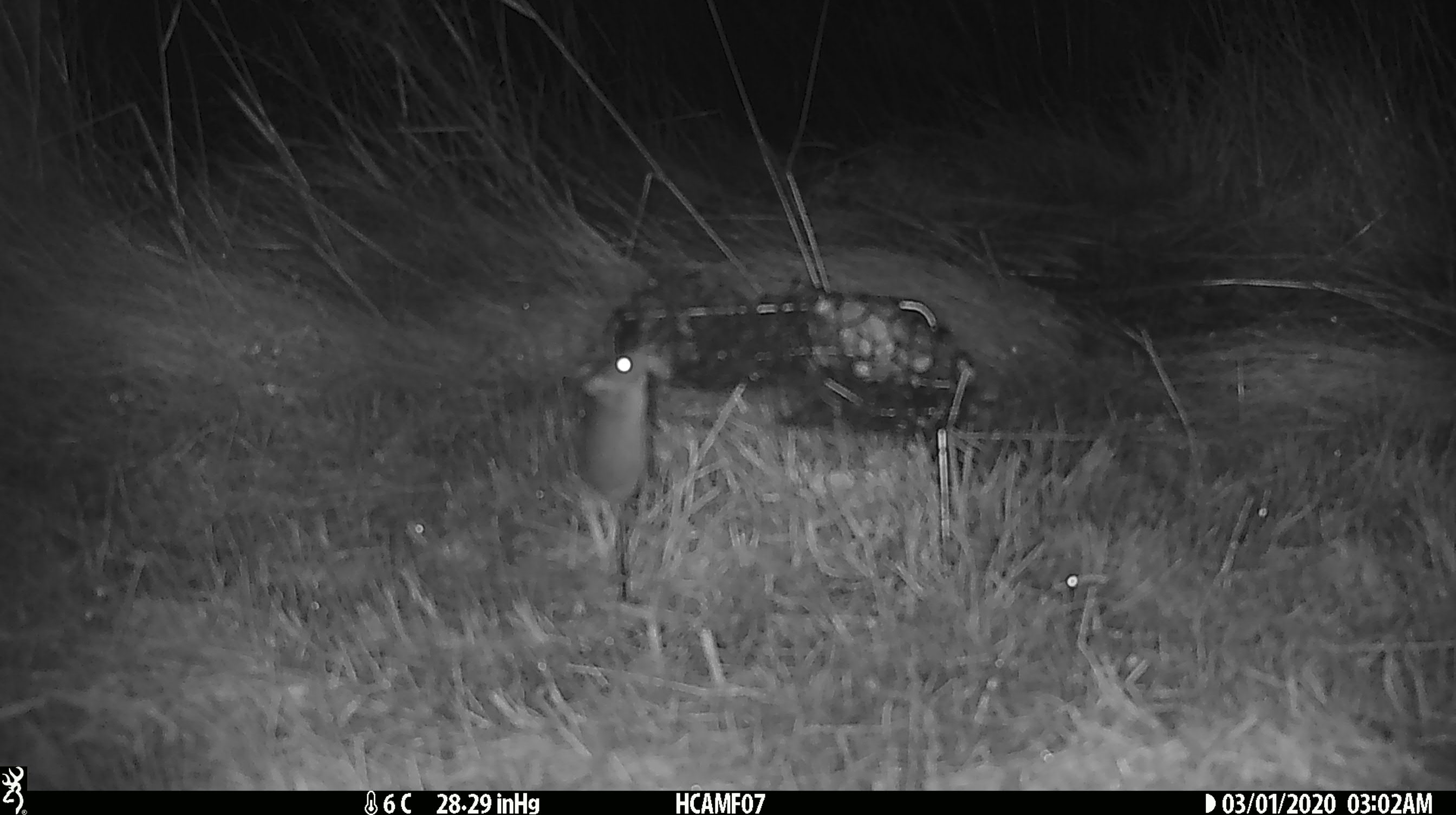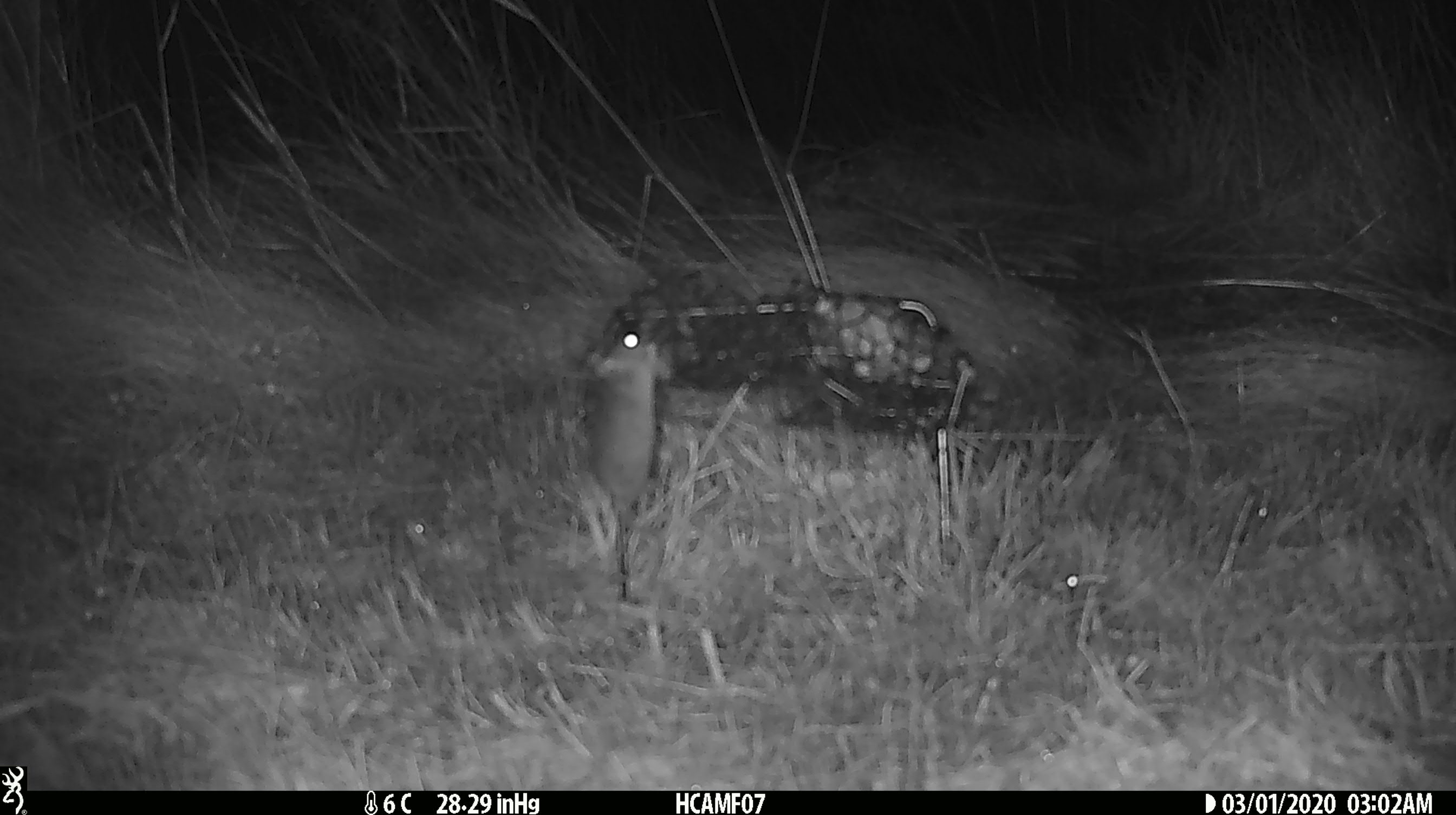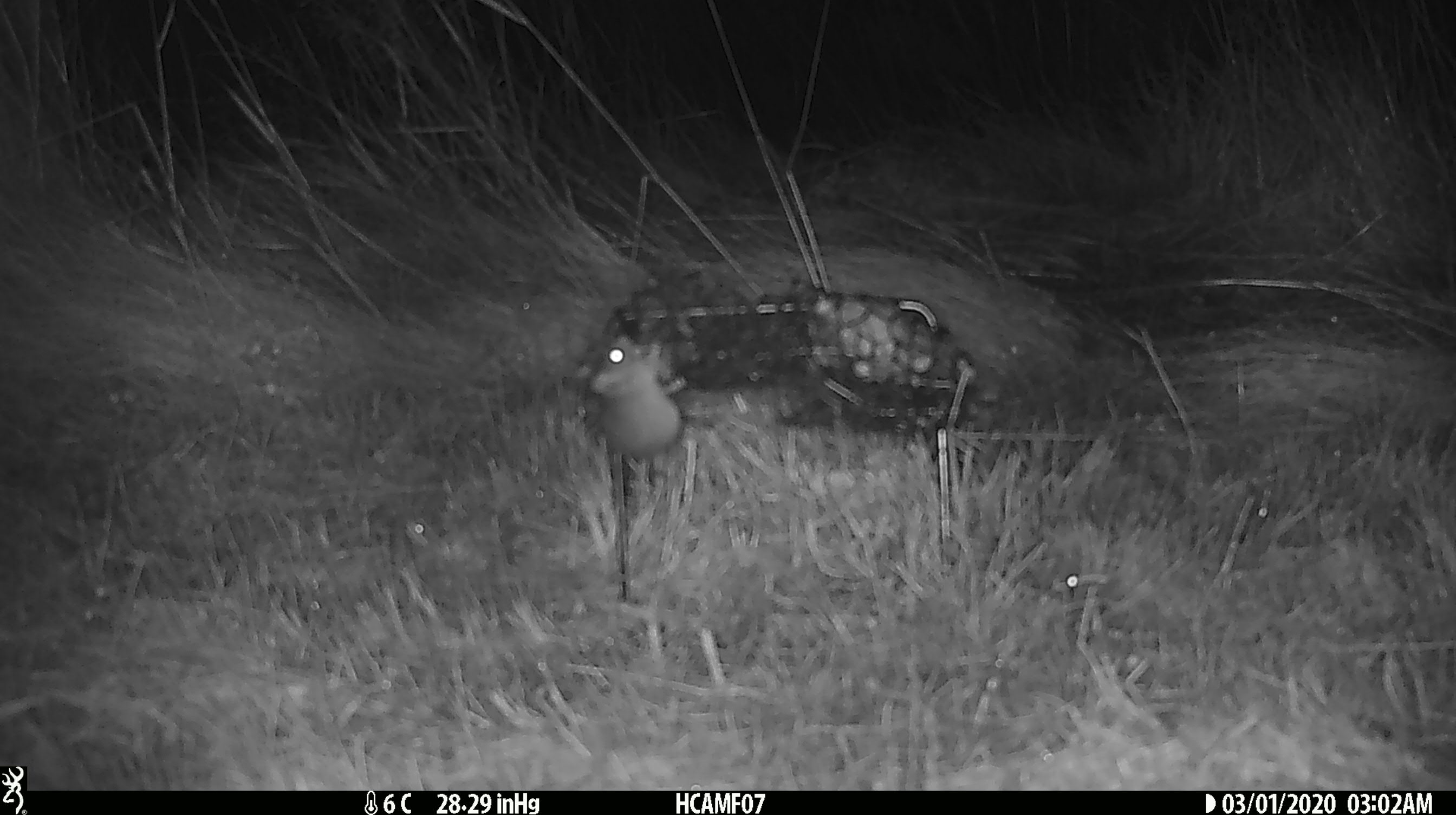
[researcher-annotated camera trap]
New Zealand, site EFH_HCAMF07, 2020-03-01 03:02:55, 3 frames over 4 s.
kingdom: Animalia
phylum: Chordata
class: Mammalia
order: Rodentia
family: Muridae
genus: Mus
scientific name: Mus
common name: mouse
Mouse (Mus).